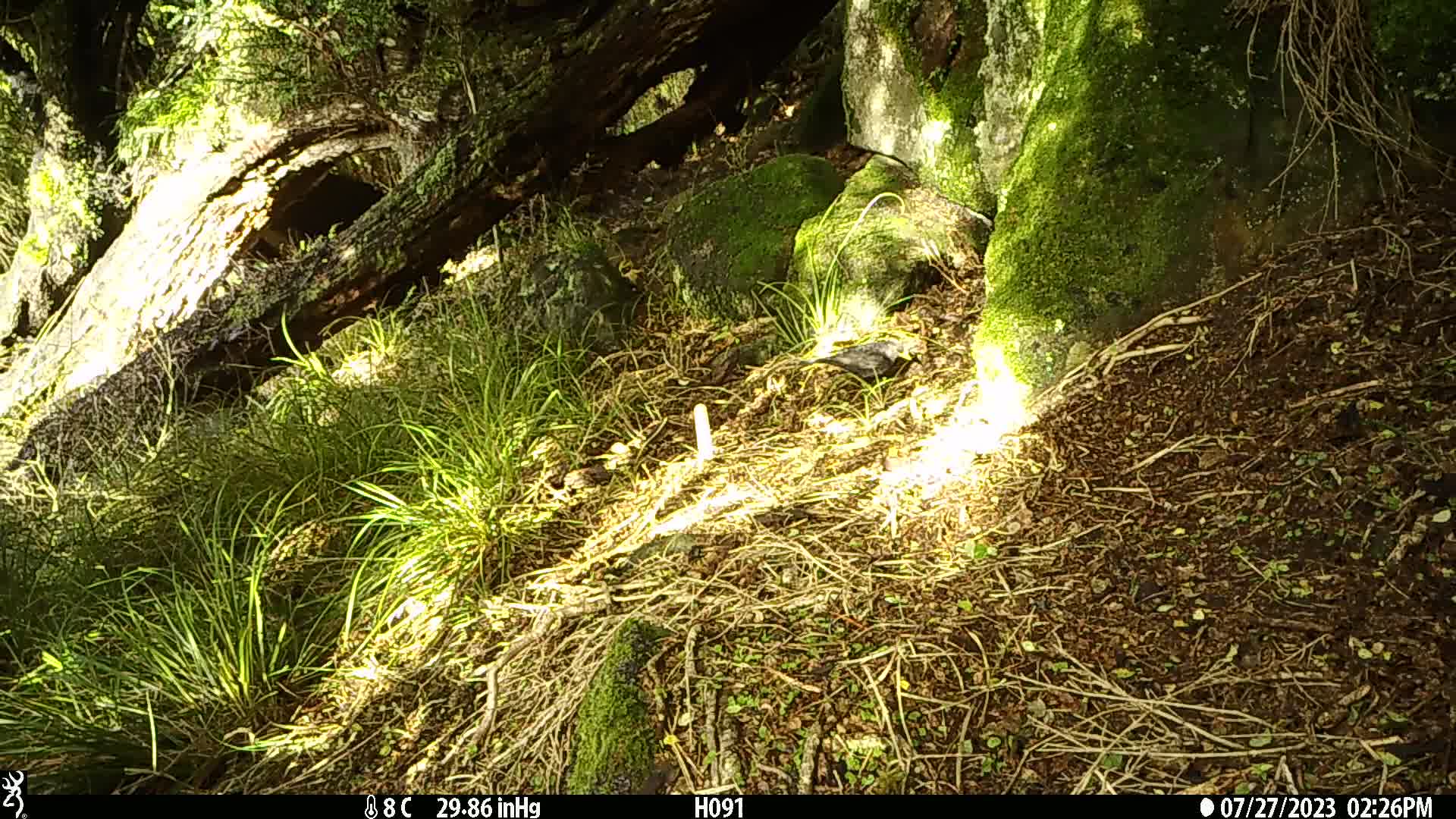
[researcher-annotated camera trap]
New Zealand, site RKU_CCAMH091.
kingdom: Animalia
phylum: Chordata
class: Aves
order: Passeriformes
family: Turdidae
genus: Turdus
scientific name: Turdus merula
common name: eurasian blackbird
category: blackbird